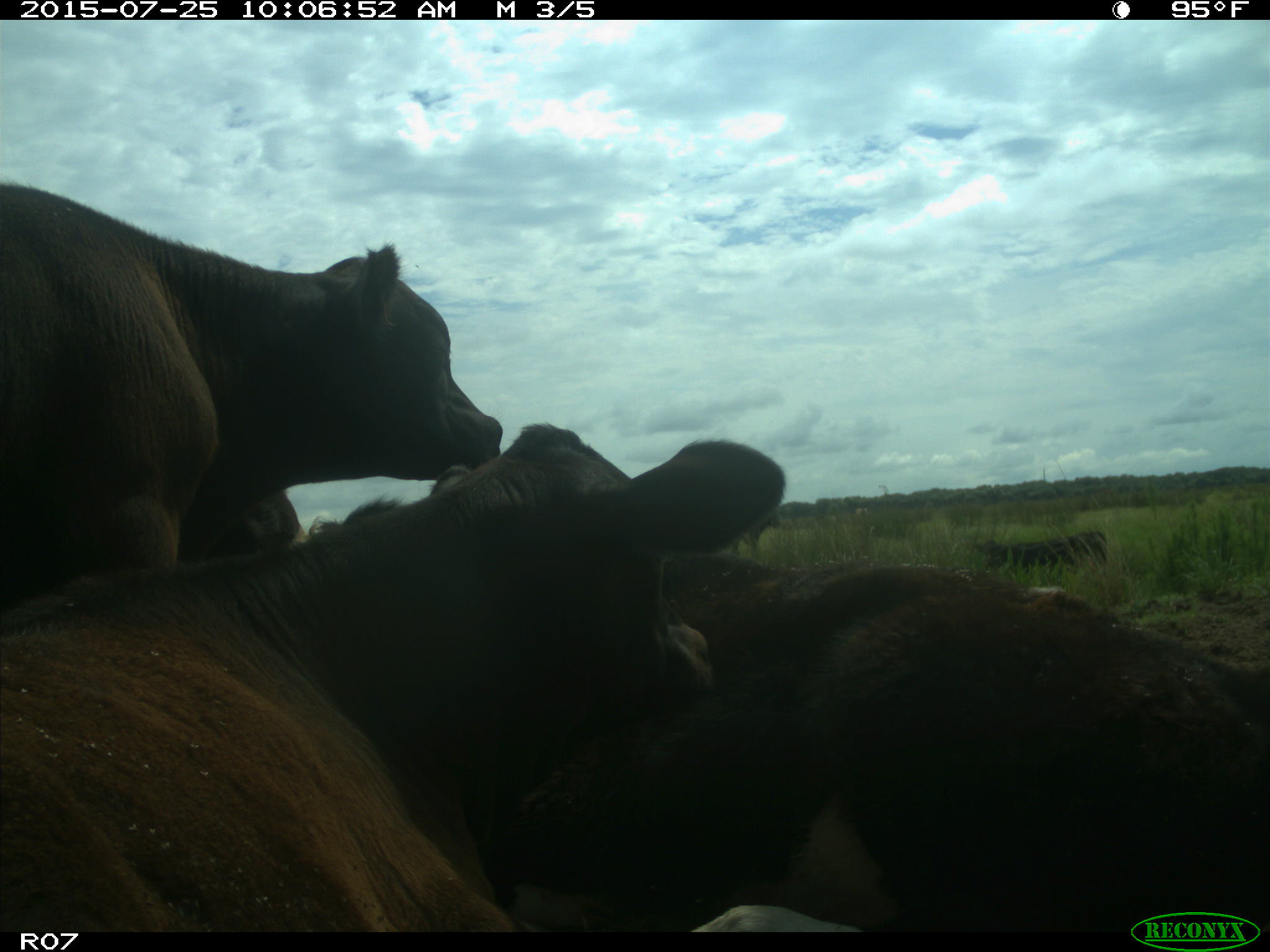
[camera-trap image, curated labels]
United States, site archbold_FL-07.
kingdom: Animalia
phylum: Chordata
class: Mammalia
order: Artiodactyla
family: Bovidae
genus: Bos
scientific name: Bos taurus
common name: domestic cow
Bos taurus (domestic cow).